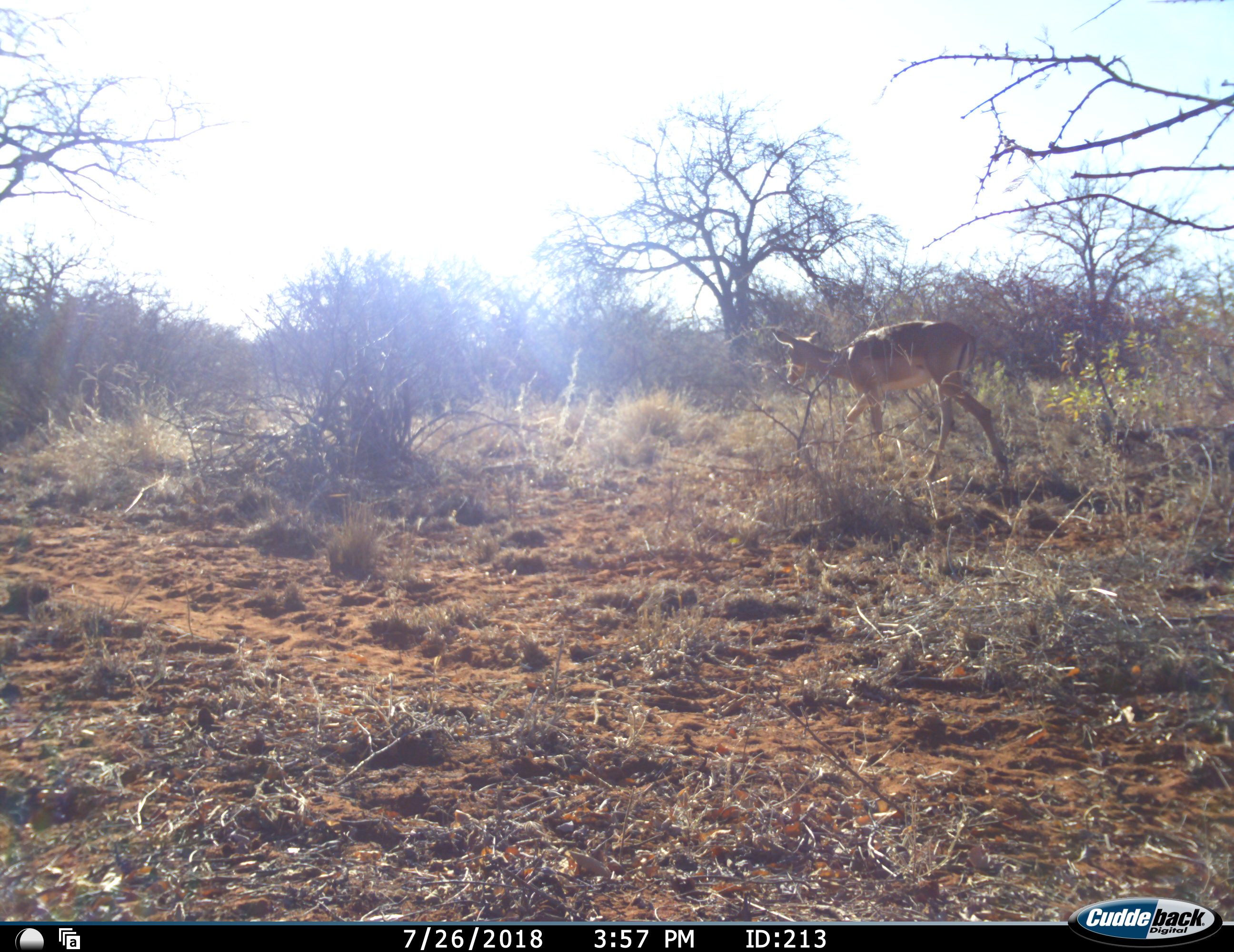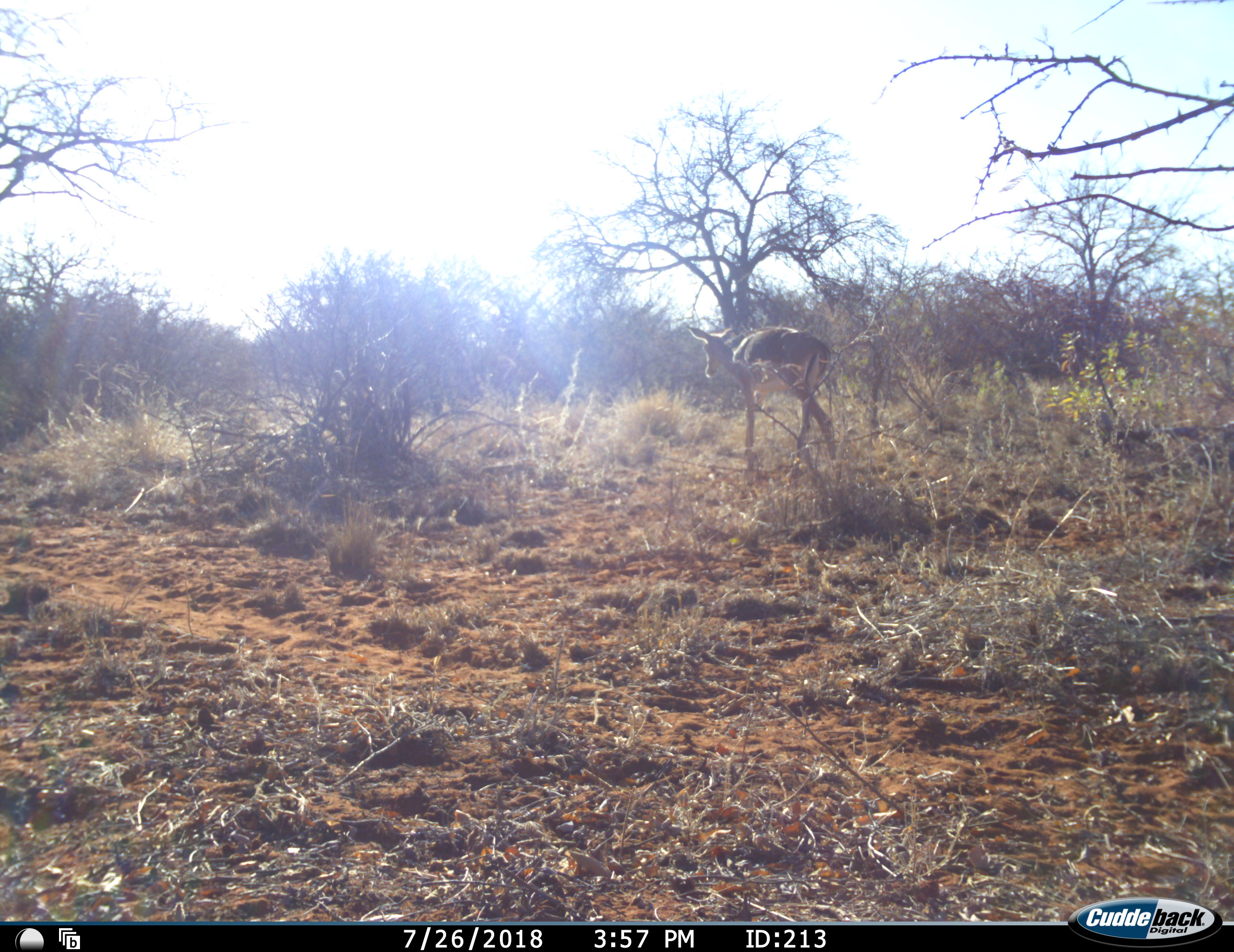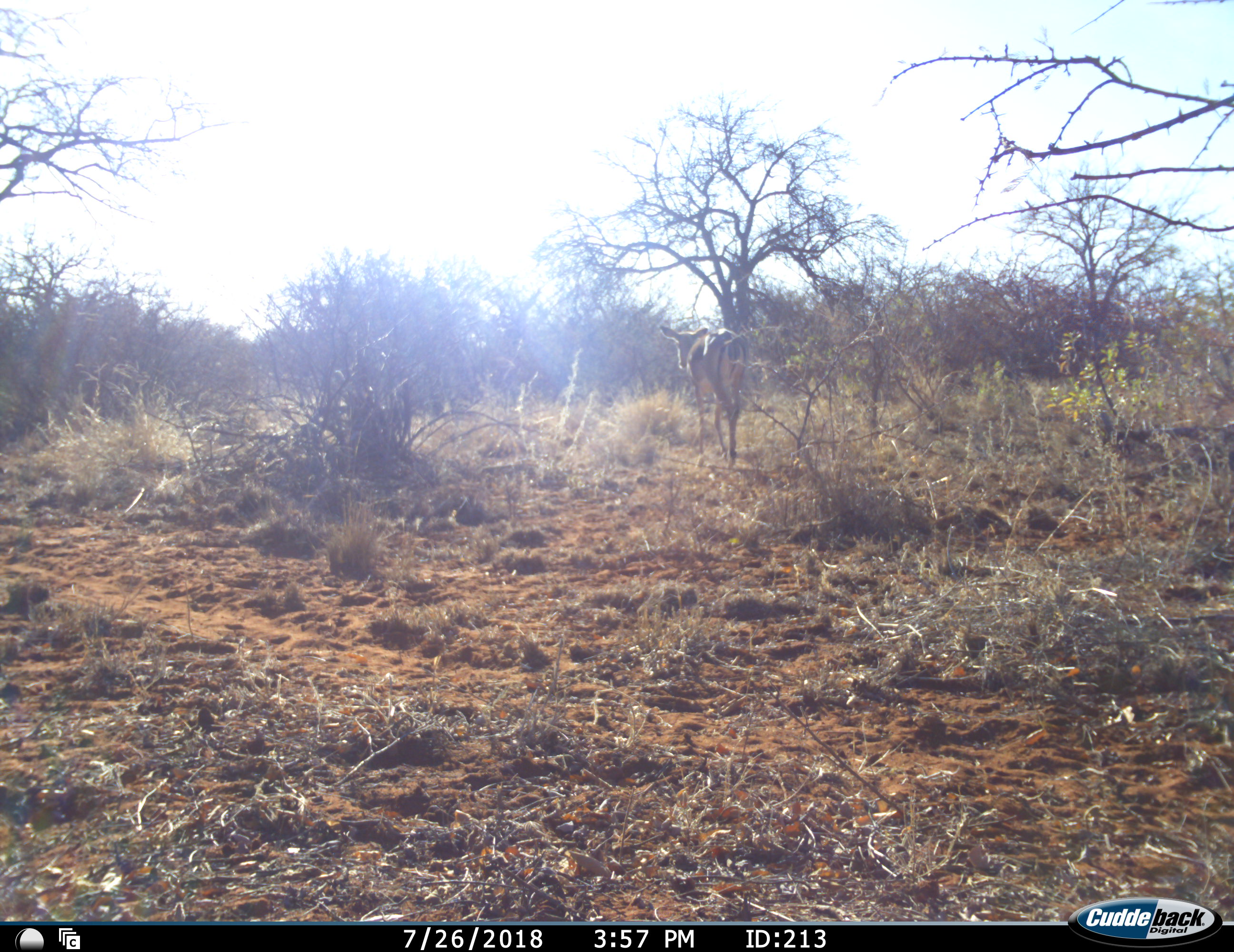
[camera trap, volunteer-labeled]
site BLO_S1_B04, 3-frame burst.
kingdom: Animalia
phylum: Chordata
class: Mammalia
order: Artiodactyla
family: Bovidae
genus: Aepyceros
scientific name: Aepyceros melampus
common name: impala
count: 1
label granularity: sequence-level